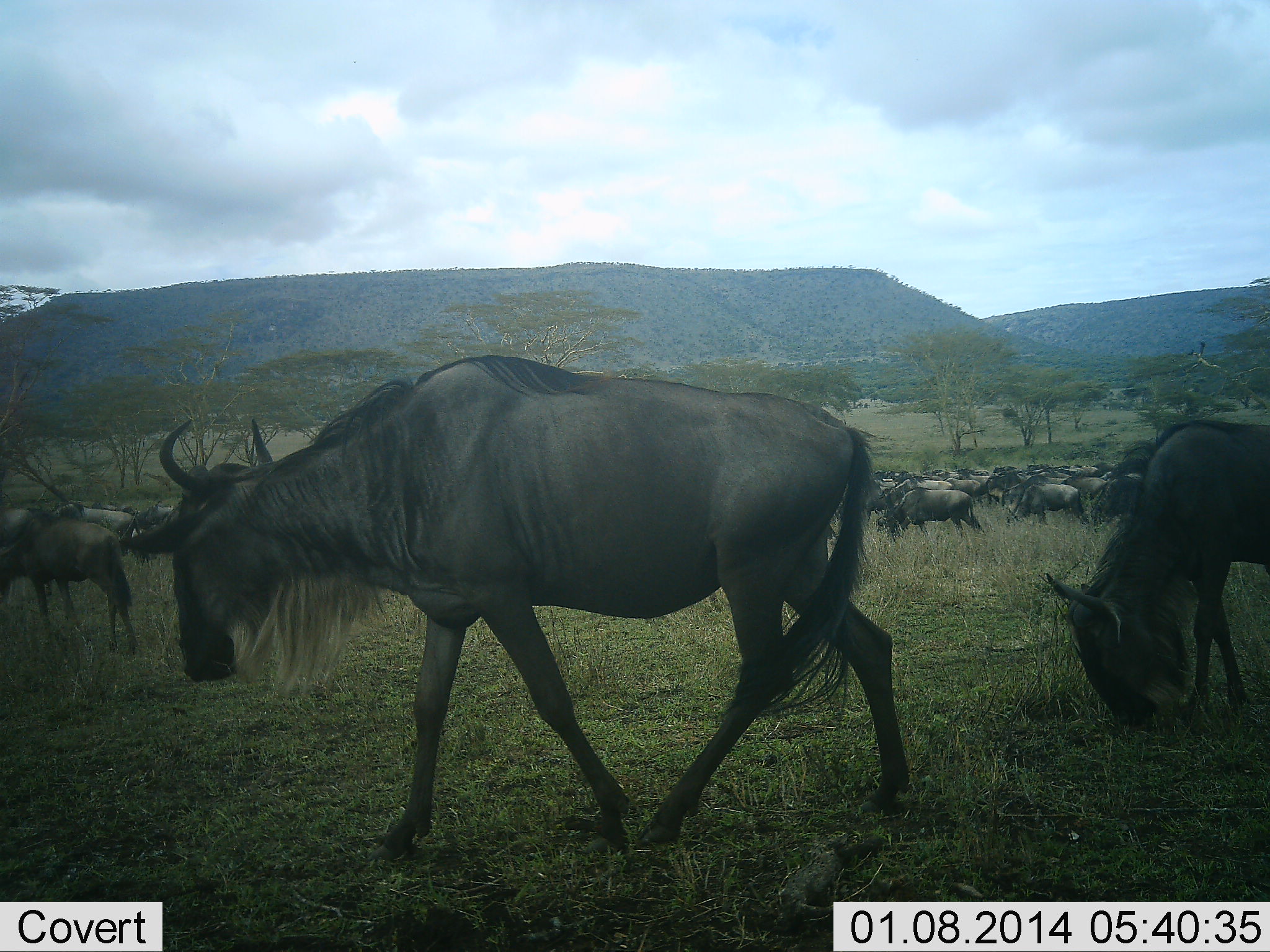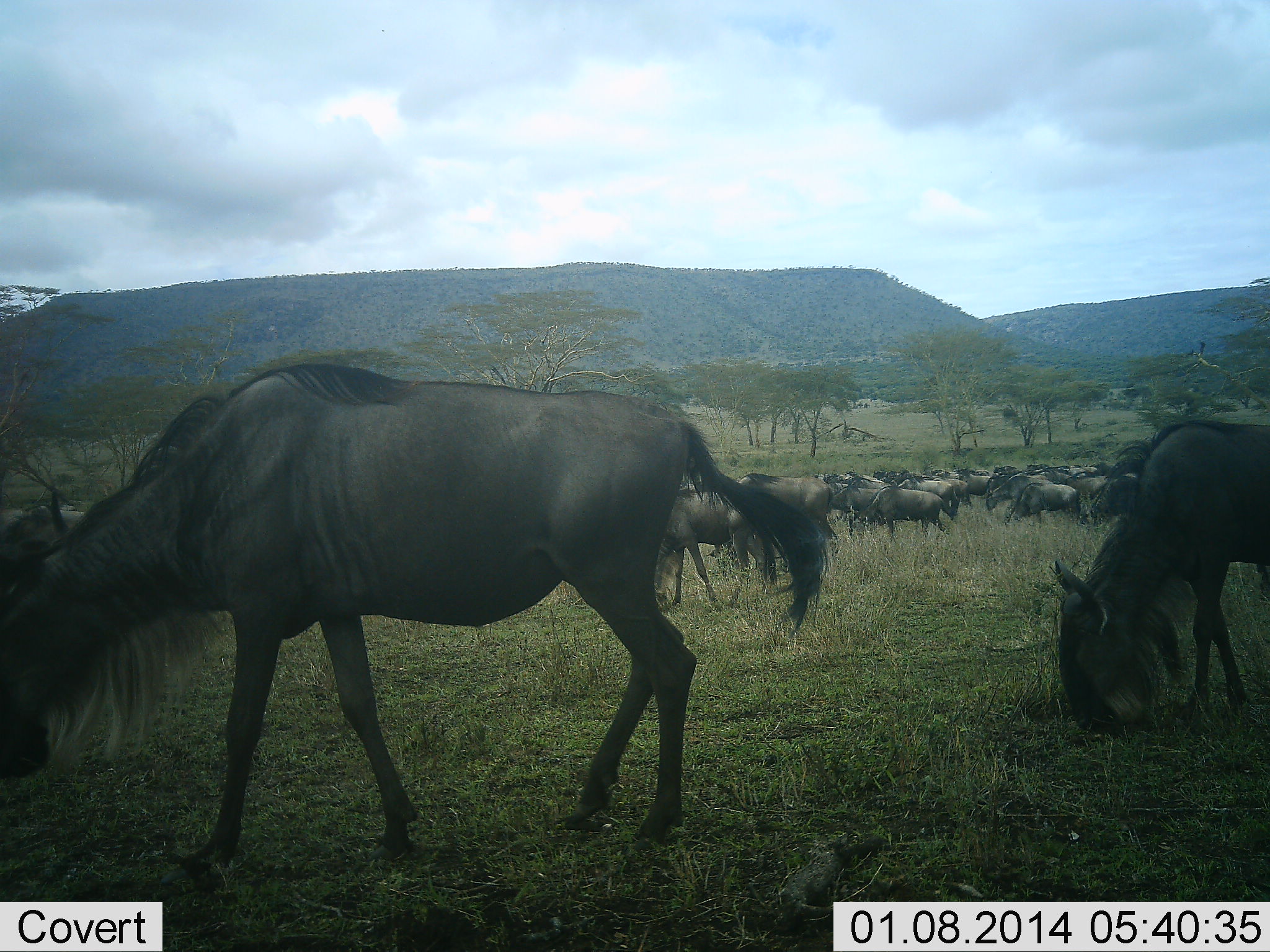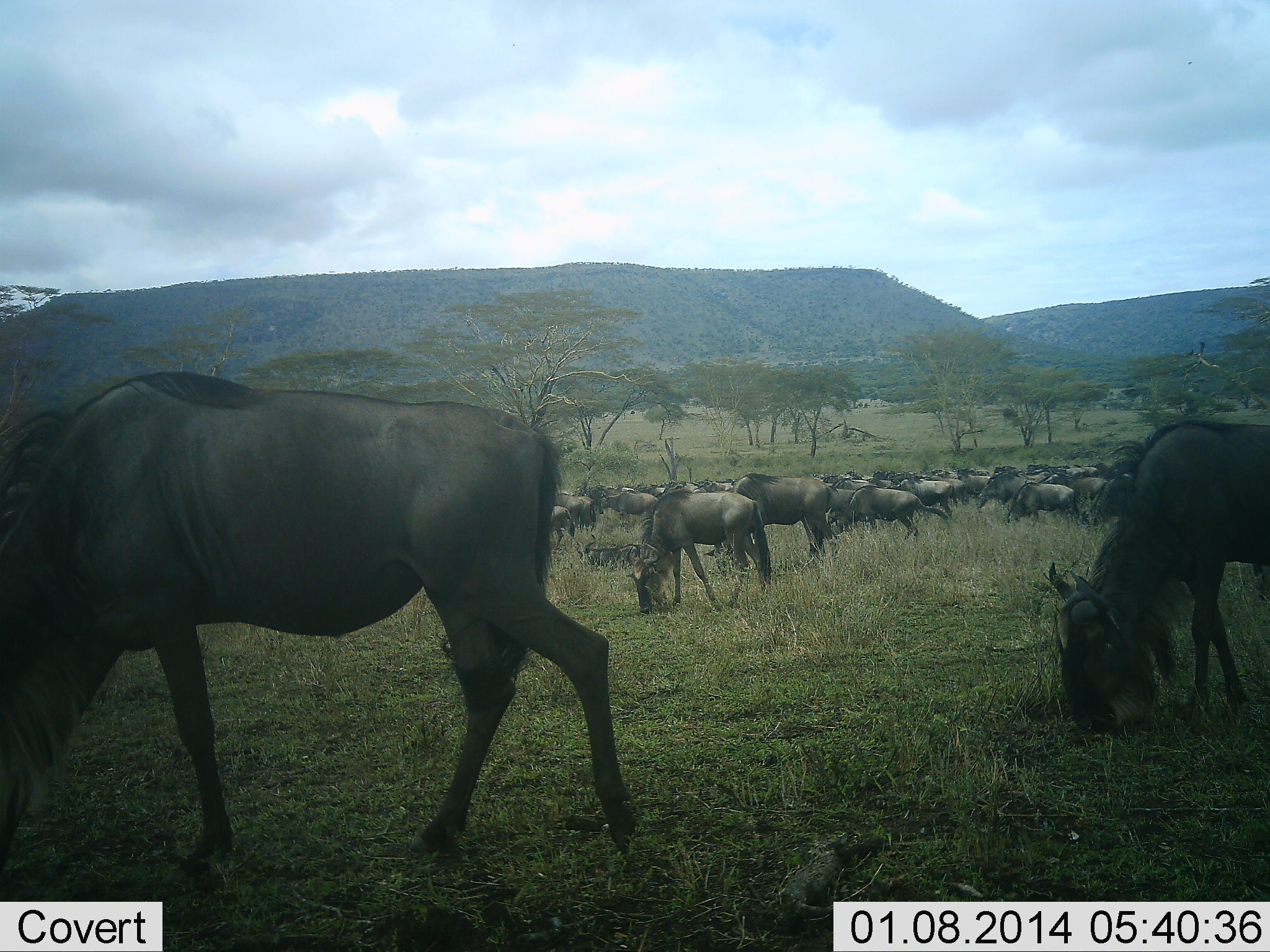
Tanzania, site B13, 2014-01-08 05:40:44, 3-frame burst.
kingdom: Animalia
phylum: Chordata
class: Mammalia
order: Artiodactyla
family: Bovidae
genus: Connochaetes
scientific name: Connochaetes taurinus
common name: blue wildebeest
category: wildebeest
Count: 11-50.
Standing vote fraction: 30%.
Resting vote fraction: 0%.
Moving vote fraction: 60%.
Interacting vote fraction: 0%.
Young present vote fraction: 0%.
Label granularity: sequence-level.